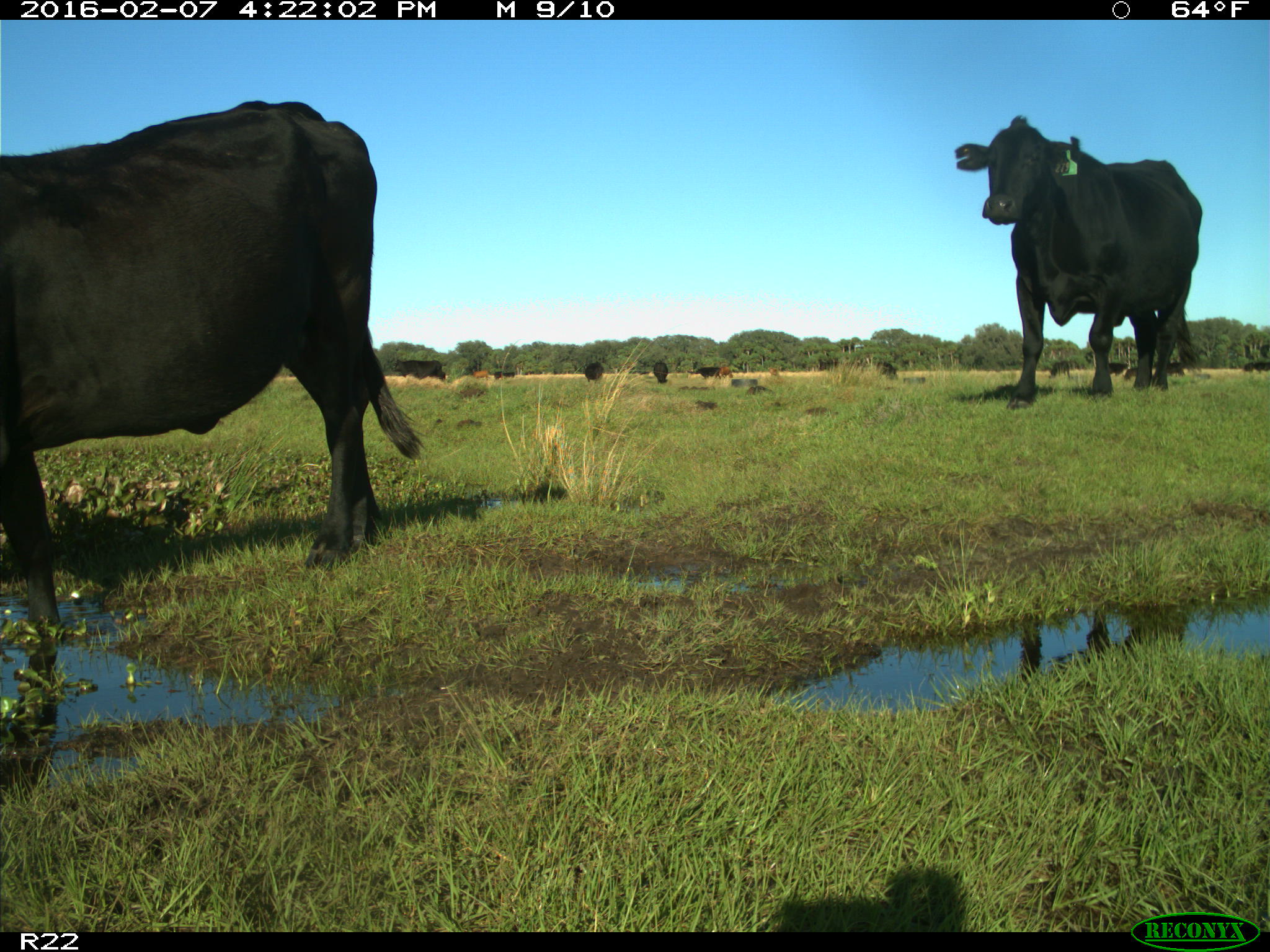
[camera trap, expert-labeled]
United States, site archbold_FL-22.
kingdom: Animalia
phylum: Chordata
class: Mammalia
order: Artiodactyla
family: Bovidae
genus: Bos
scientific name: Bos taurus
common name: domestic cow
Bos taurus (domestic cow).